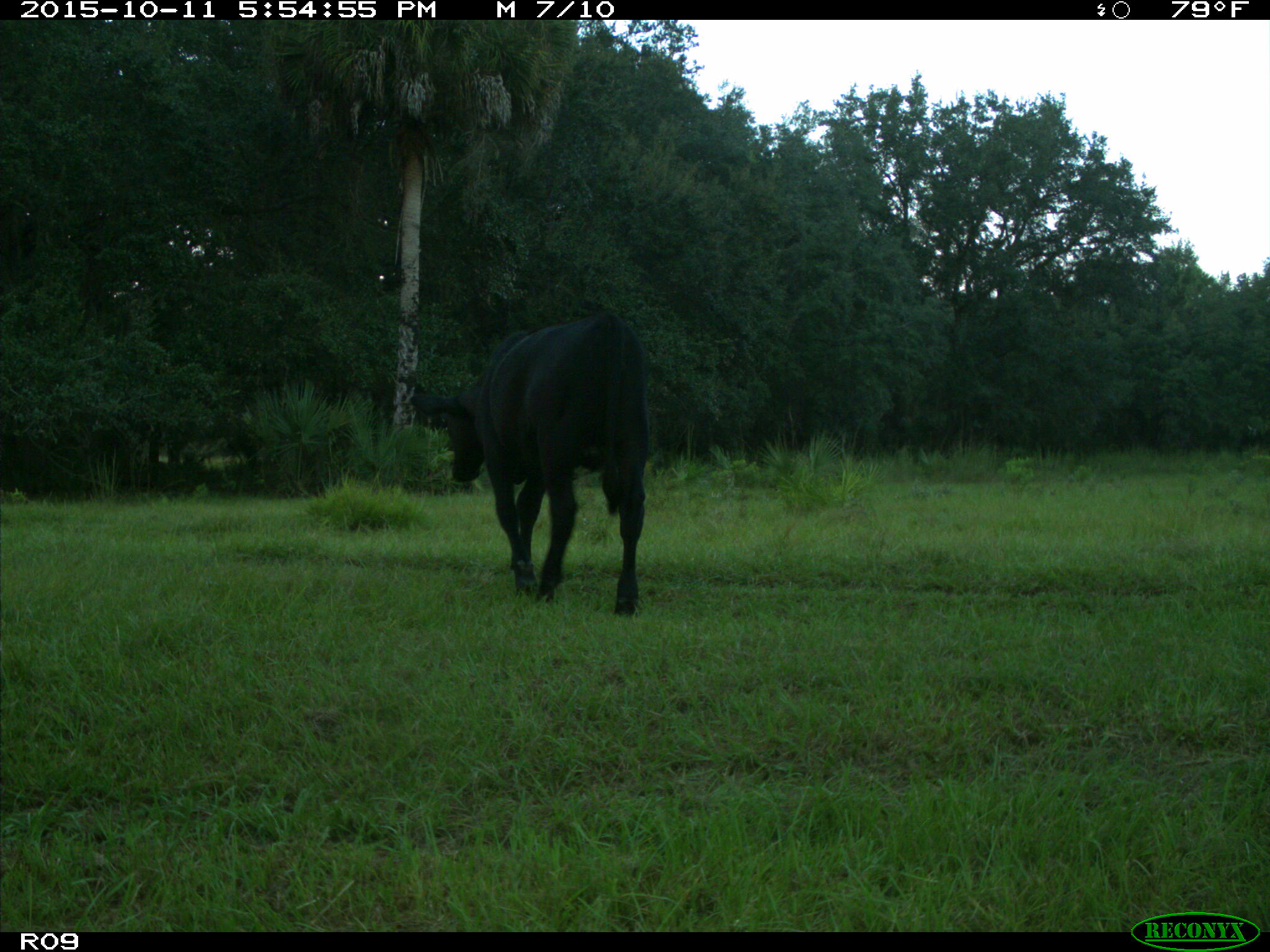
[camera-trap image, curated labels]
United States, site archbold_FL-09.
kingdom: Animalia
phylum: Chordata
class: Mammalia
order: Artiodactyla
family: Bovidae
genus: Bos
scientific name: Bos taurus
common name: domestic cow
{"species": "Bos taurus (domestic cow)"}